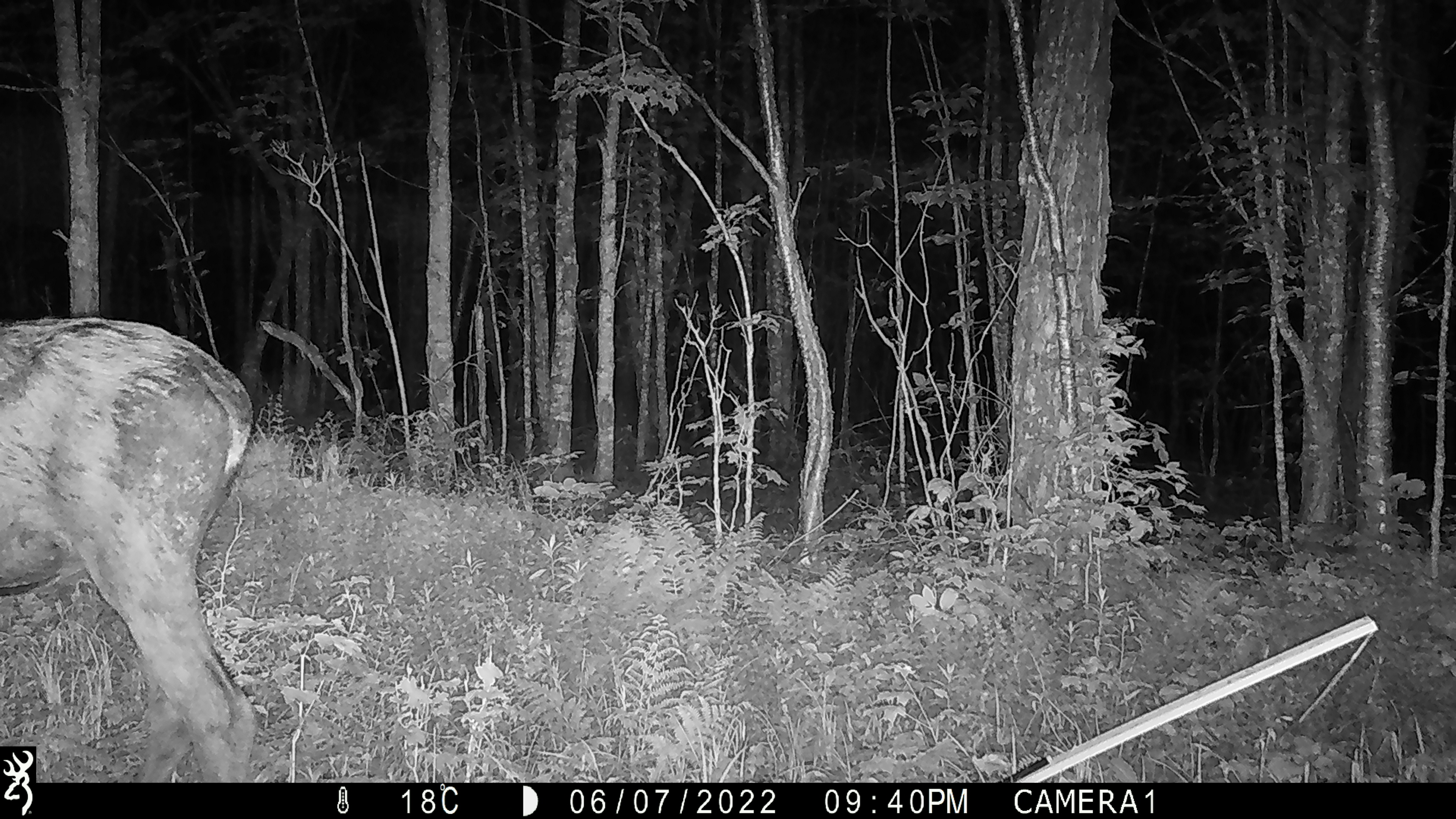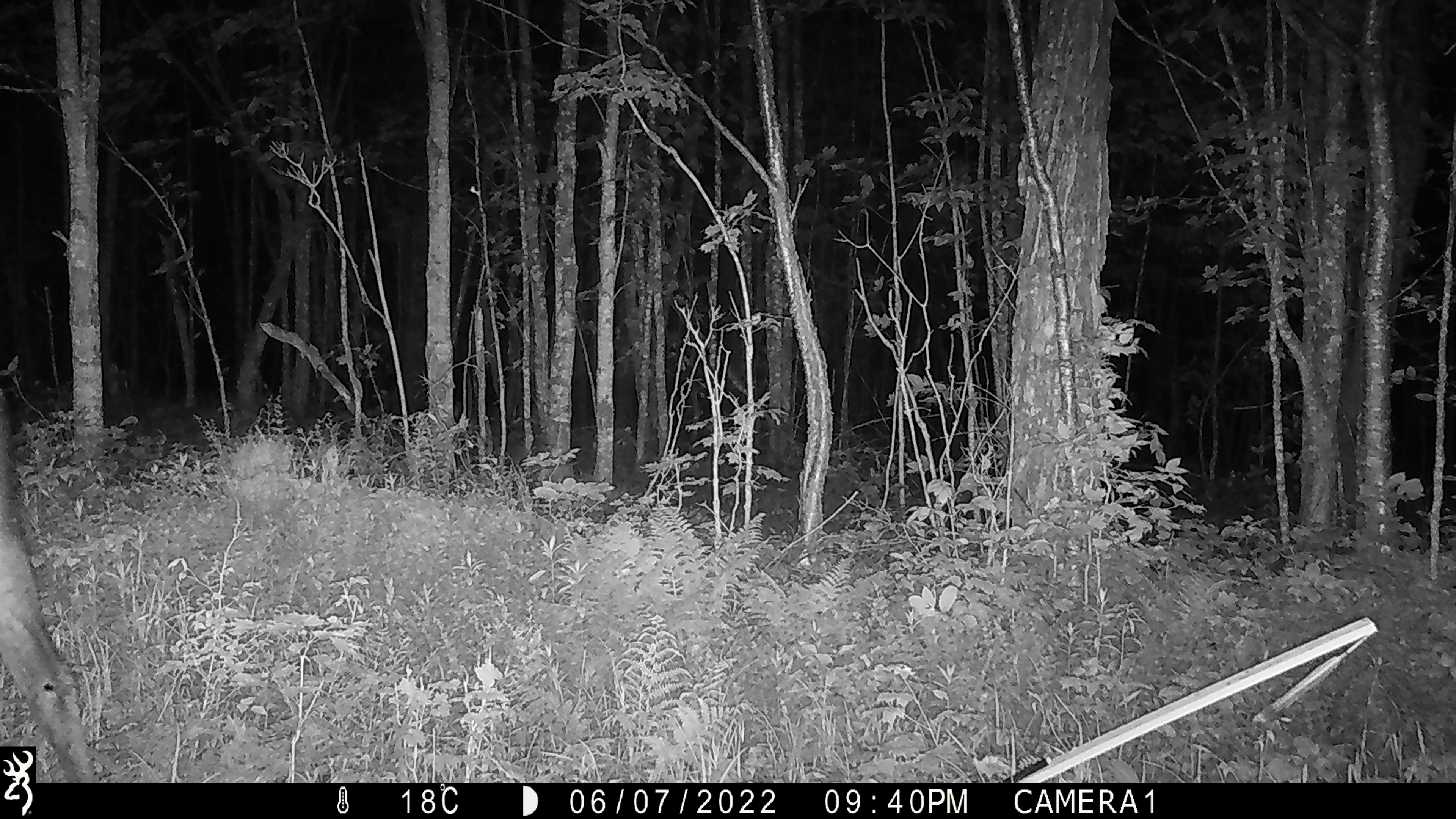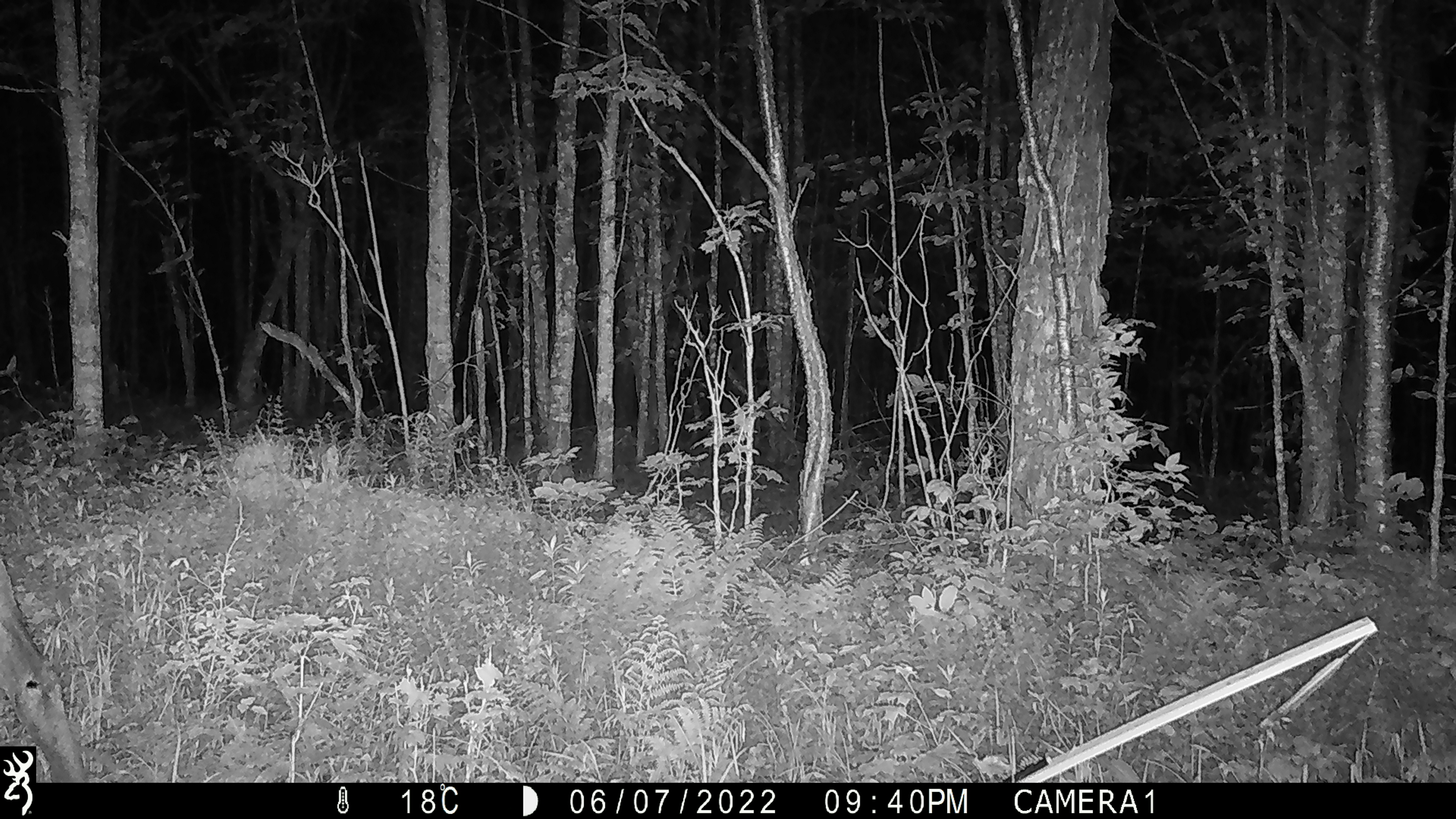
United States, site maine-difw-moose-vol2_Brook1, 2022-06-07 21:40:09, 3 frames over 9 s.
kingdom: Animalia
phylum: Chordata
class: Mammalia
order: Artiodactyla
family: Cervidae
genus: Alces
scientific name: Alces alces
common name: moose